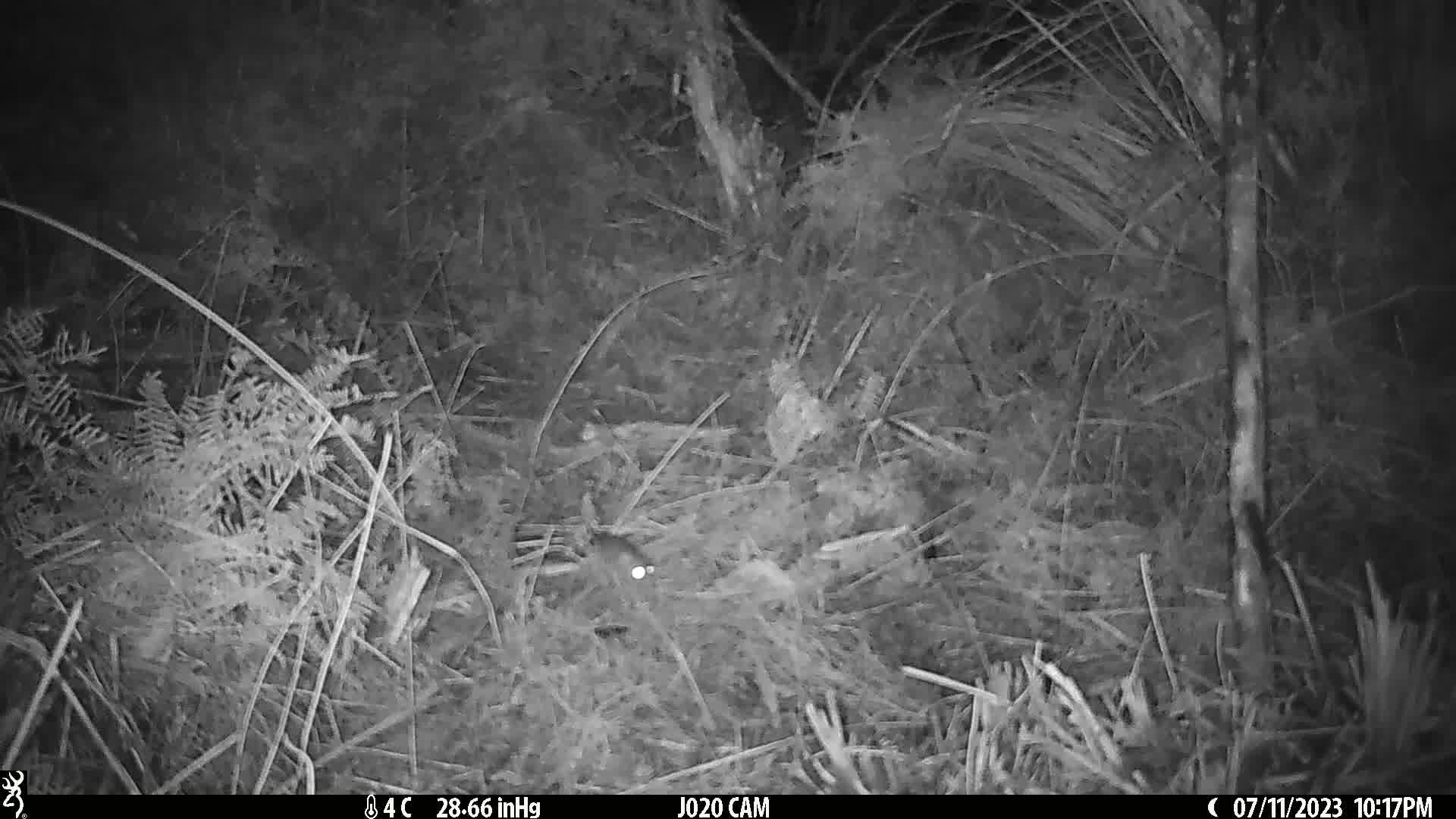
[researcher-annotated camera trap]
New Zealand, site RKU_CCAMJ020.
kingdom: Animalia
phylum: Chordata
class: Mammalia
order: Rodentia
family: Muridae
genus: Rattus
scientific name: Rattus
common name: rat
Rat (Rattus).